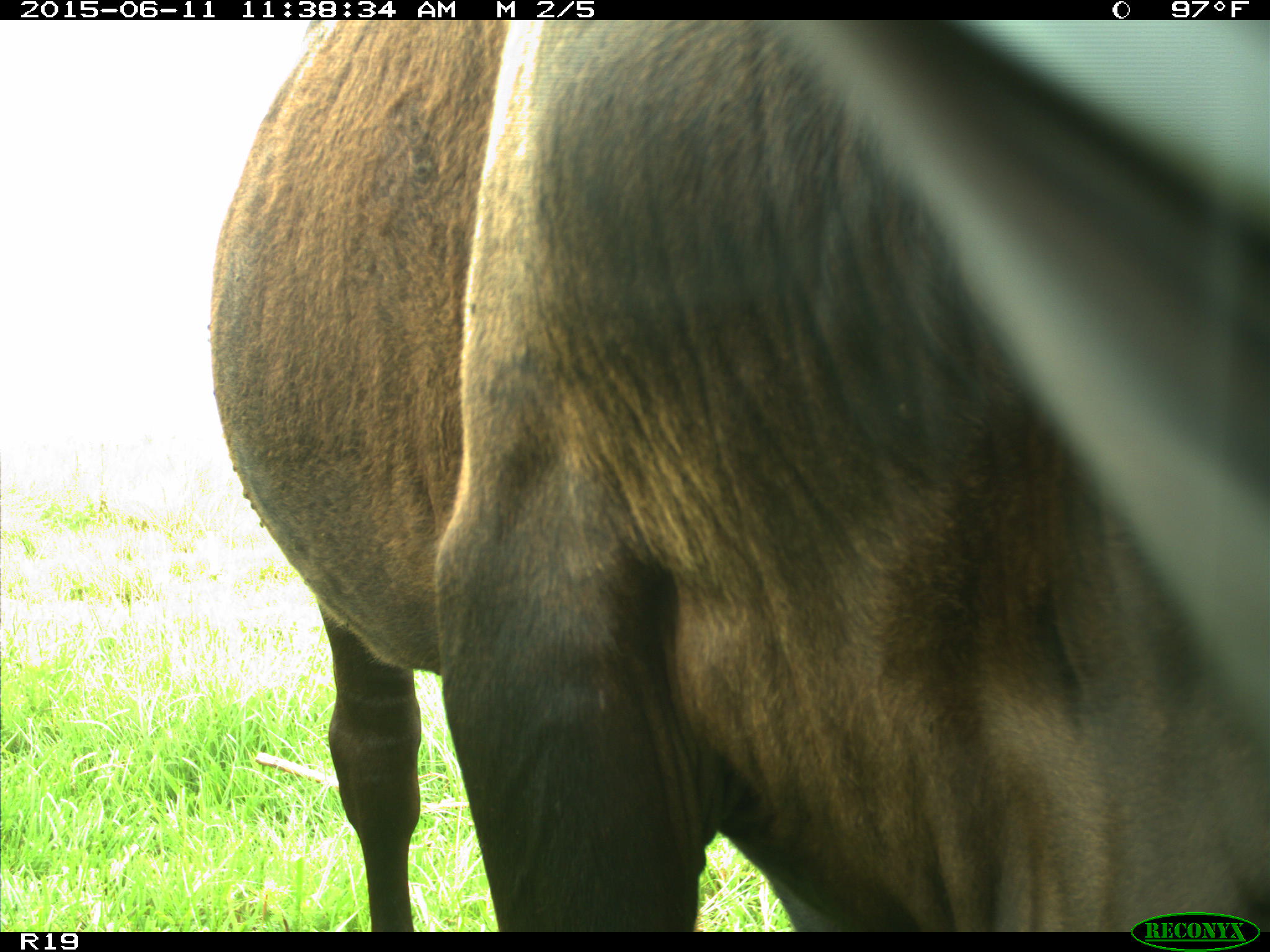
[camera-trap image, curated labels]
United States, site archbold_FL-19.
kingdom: Animalia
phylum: Chordata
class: Mammalia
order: Artiodactyla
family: Bovidae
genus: Bos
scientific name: Bos taurus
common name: domestic cow